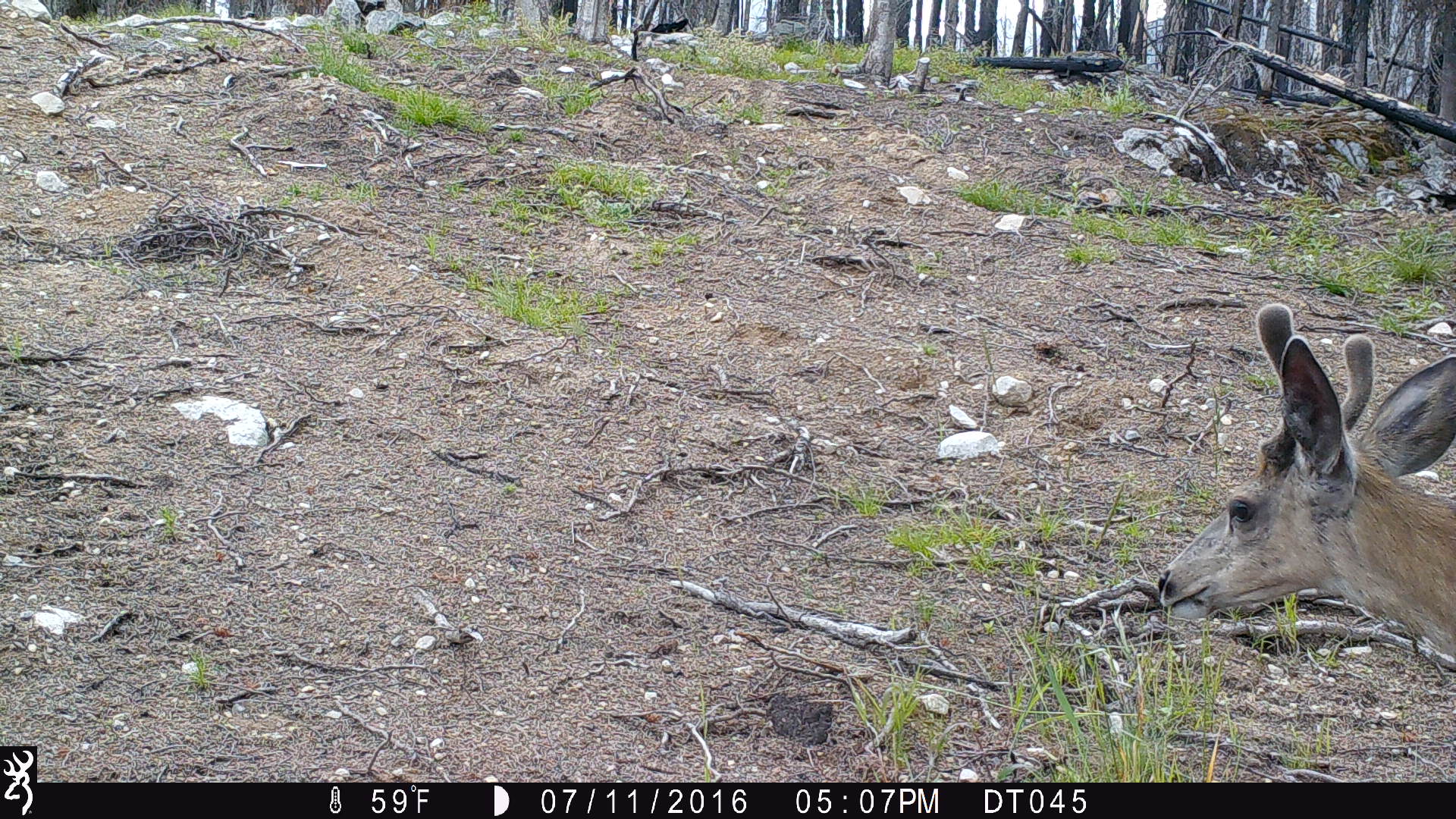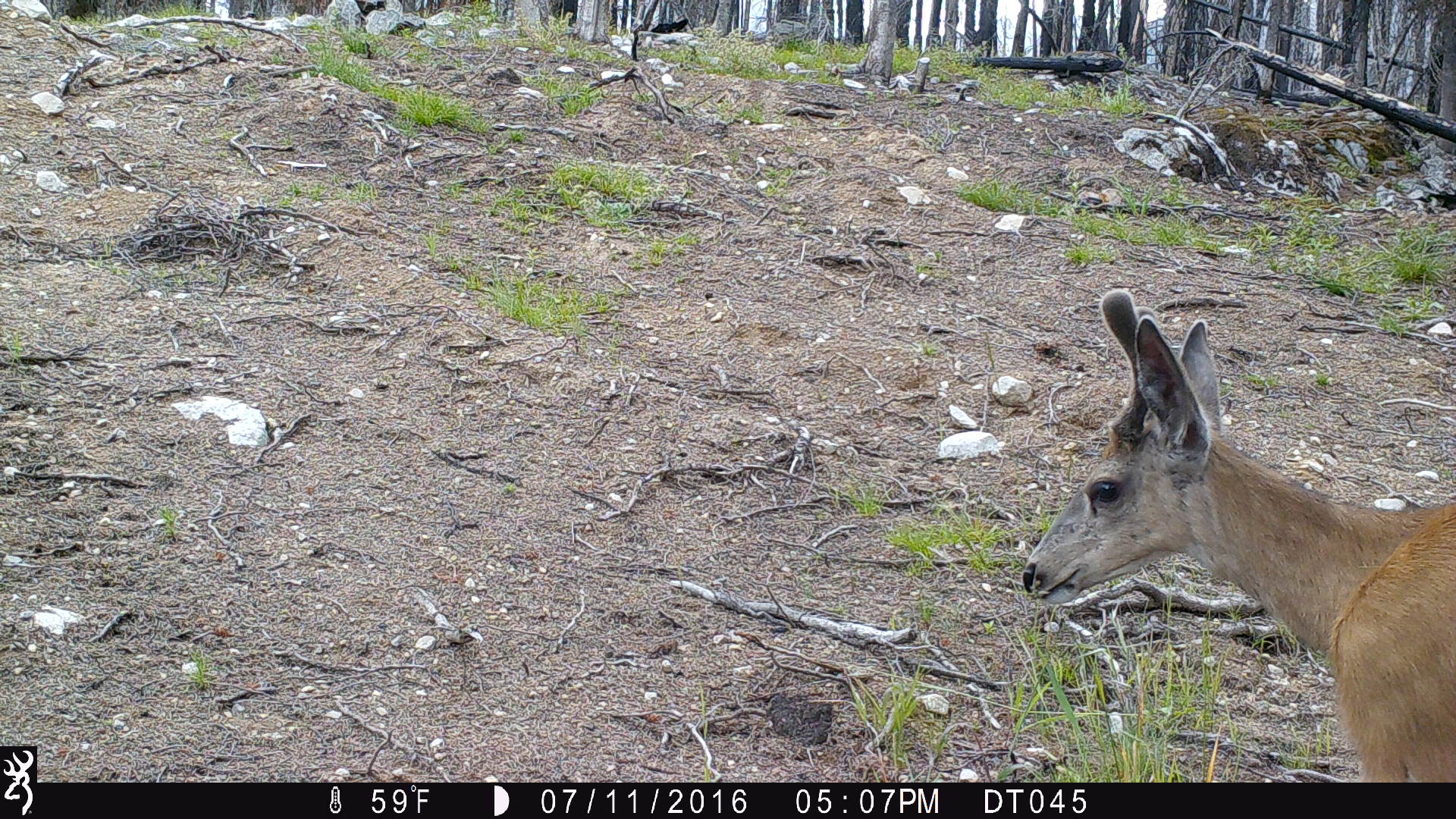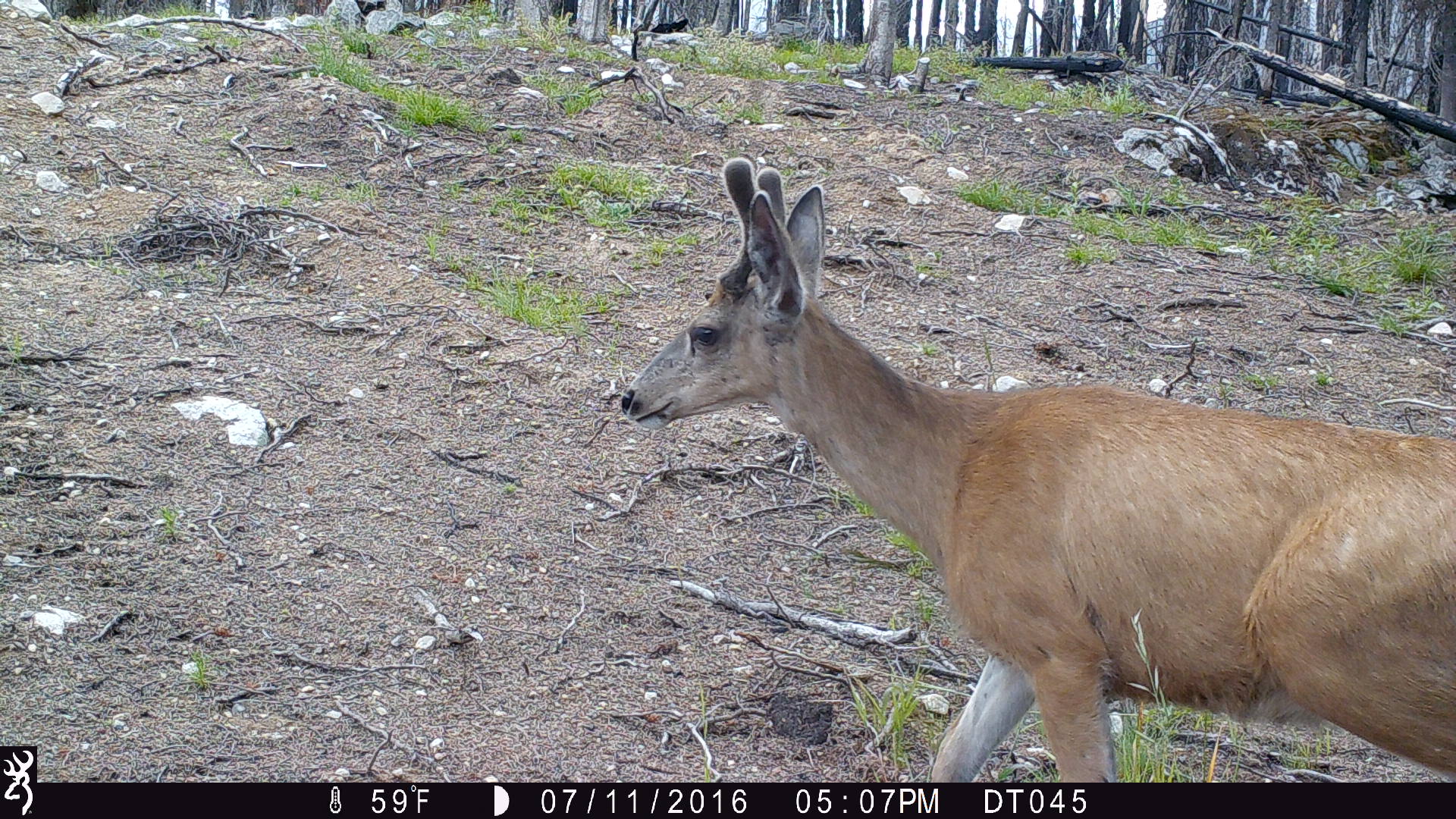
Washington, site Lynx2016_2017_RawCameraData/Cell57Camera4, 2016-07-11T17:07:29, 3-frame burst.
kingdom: Animalia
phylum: Chordata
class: Mammalia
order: Artiodactyla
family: Cervidae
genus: Odocoileus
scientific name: Odocoileus hemionus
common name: mule deer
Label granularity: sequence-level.